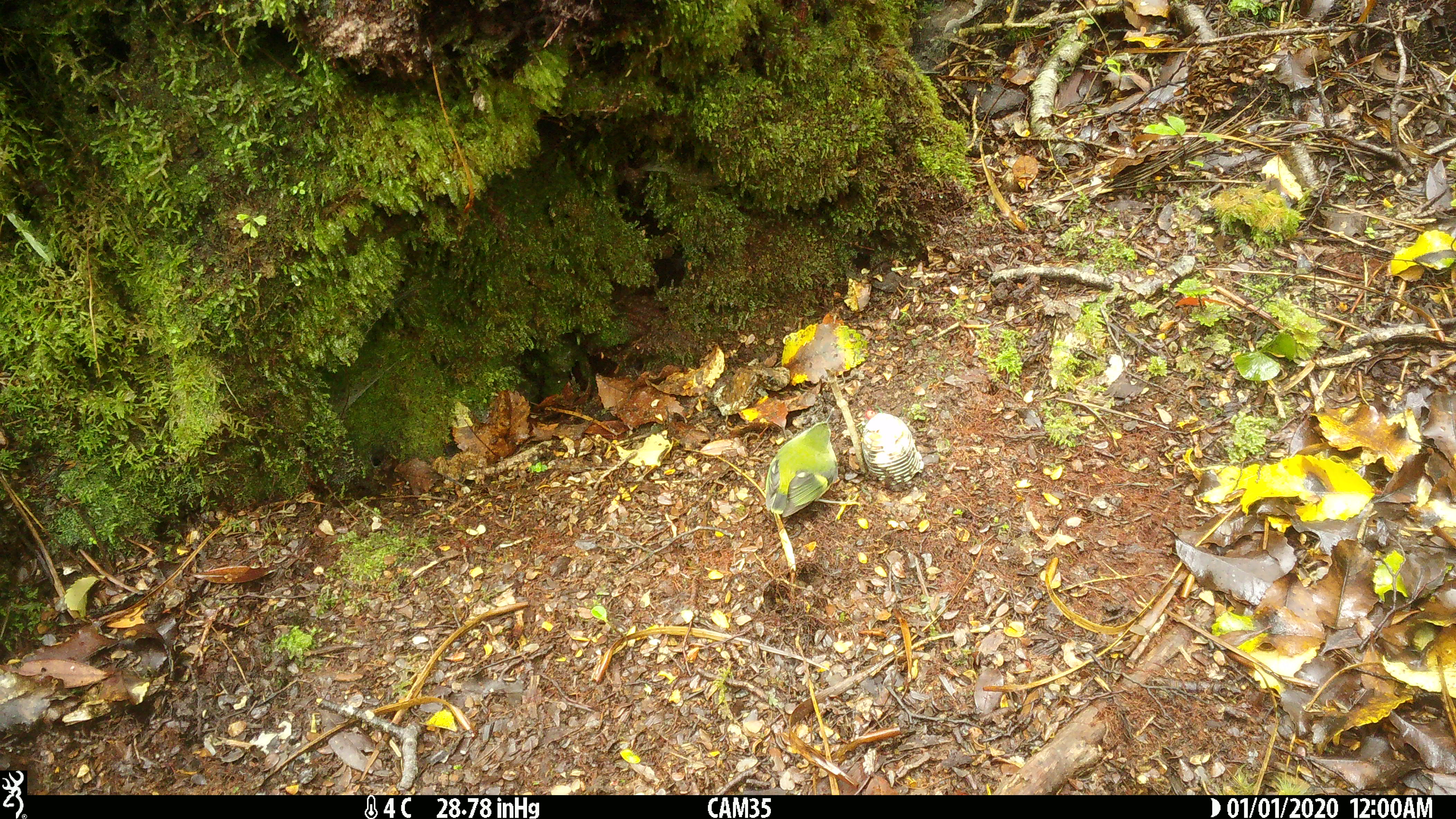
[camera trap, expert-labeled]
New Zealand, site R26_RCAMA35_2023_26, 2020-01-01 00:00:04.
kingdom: Animalia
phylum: Chordata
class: Aves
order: Passeriformes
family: Acanthisittidae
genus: Acanthisitta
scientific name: Acanthisitta chloris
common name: rifleman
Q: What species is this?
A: Rifleman (Acanthisitta chloris).